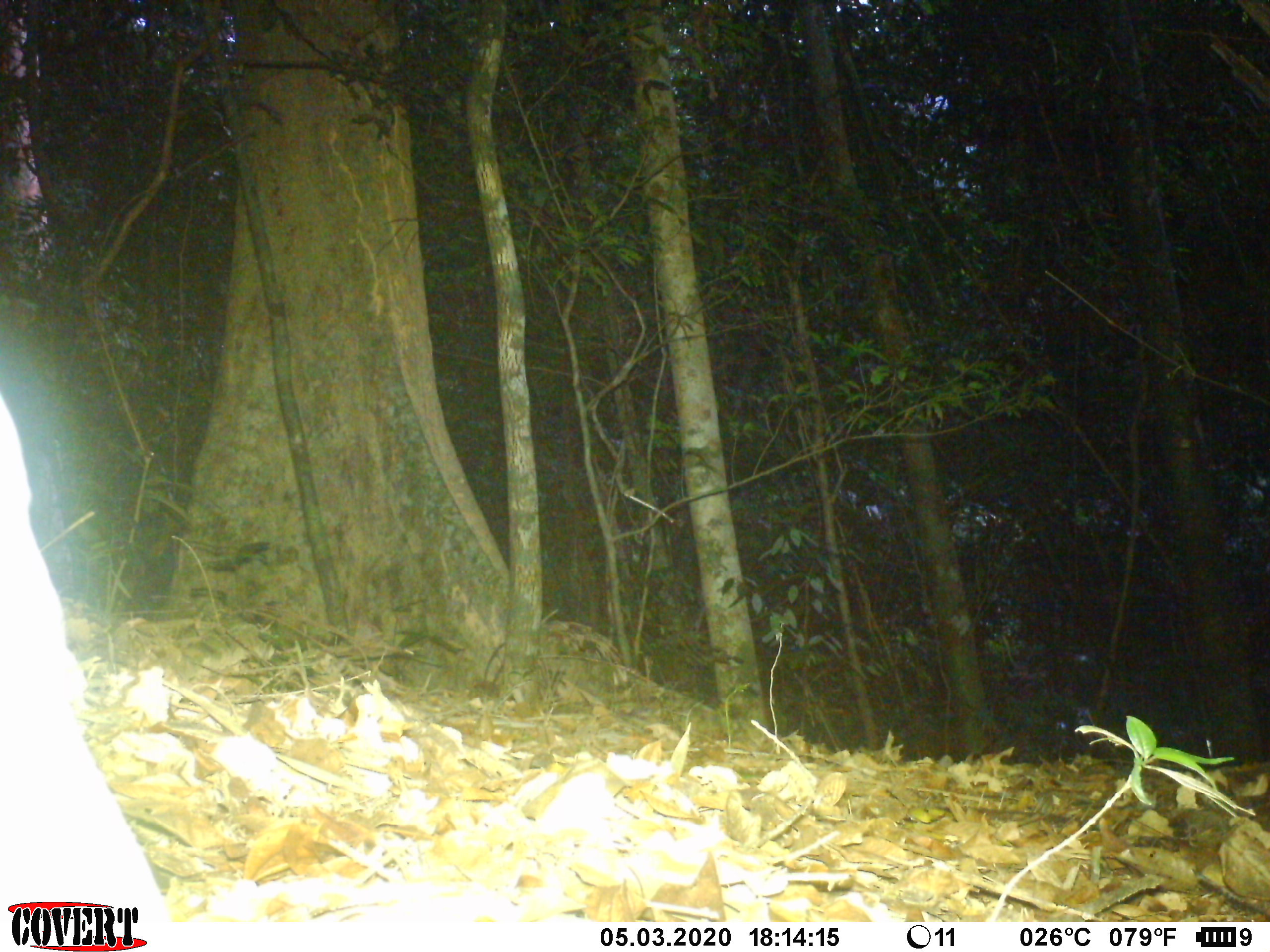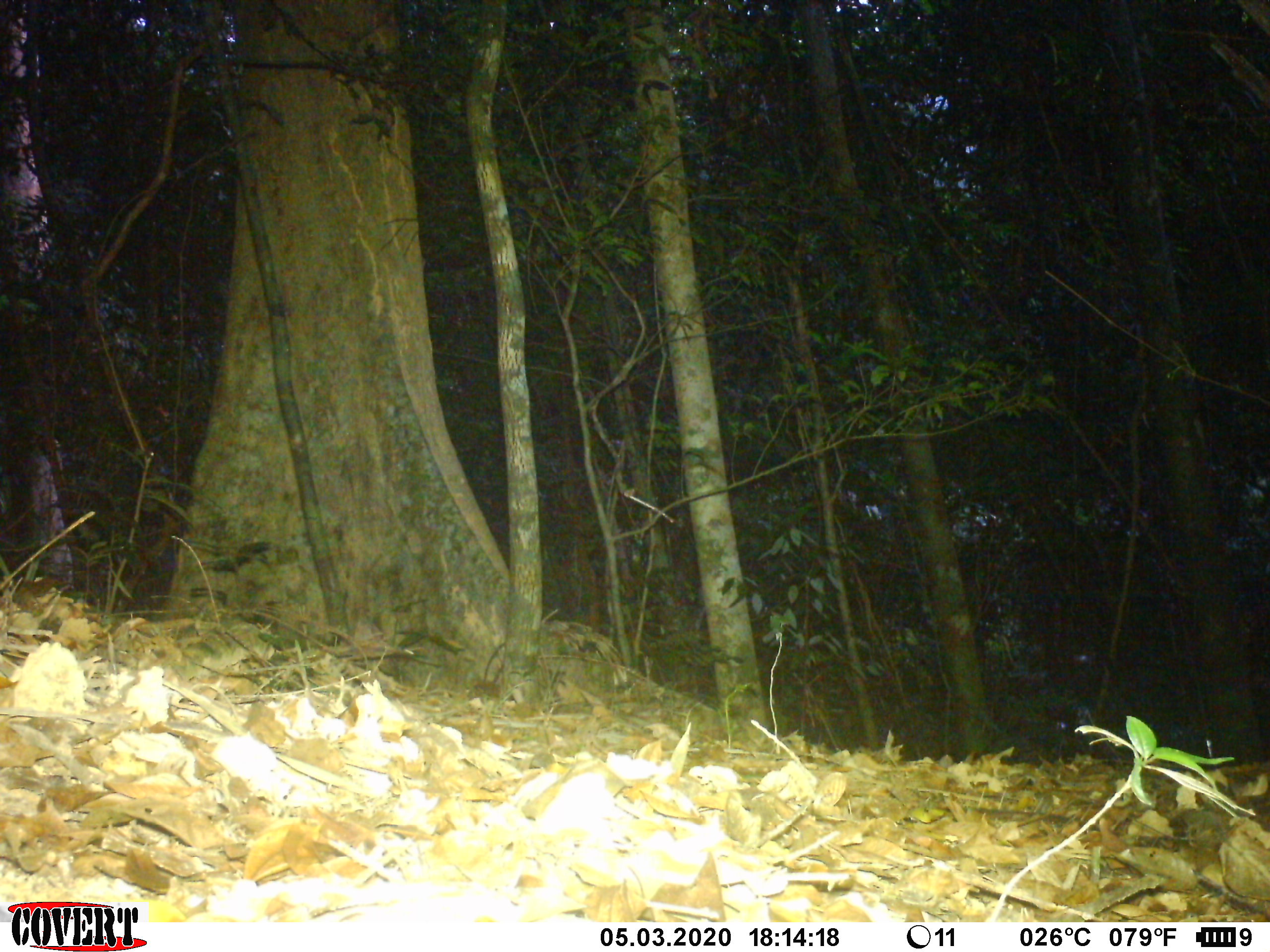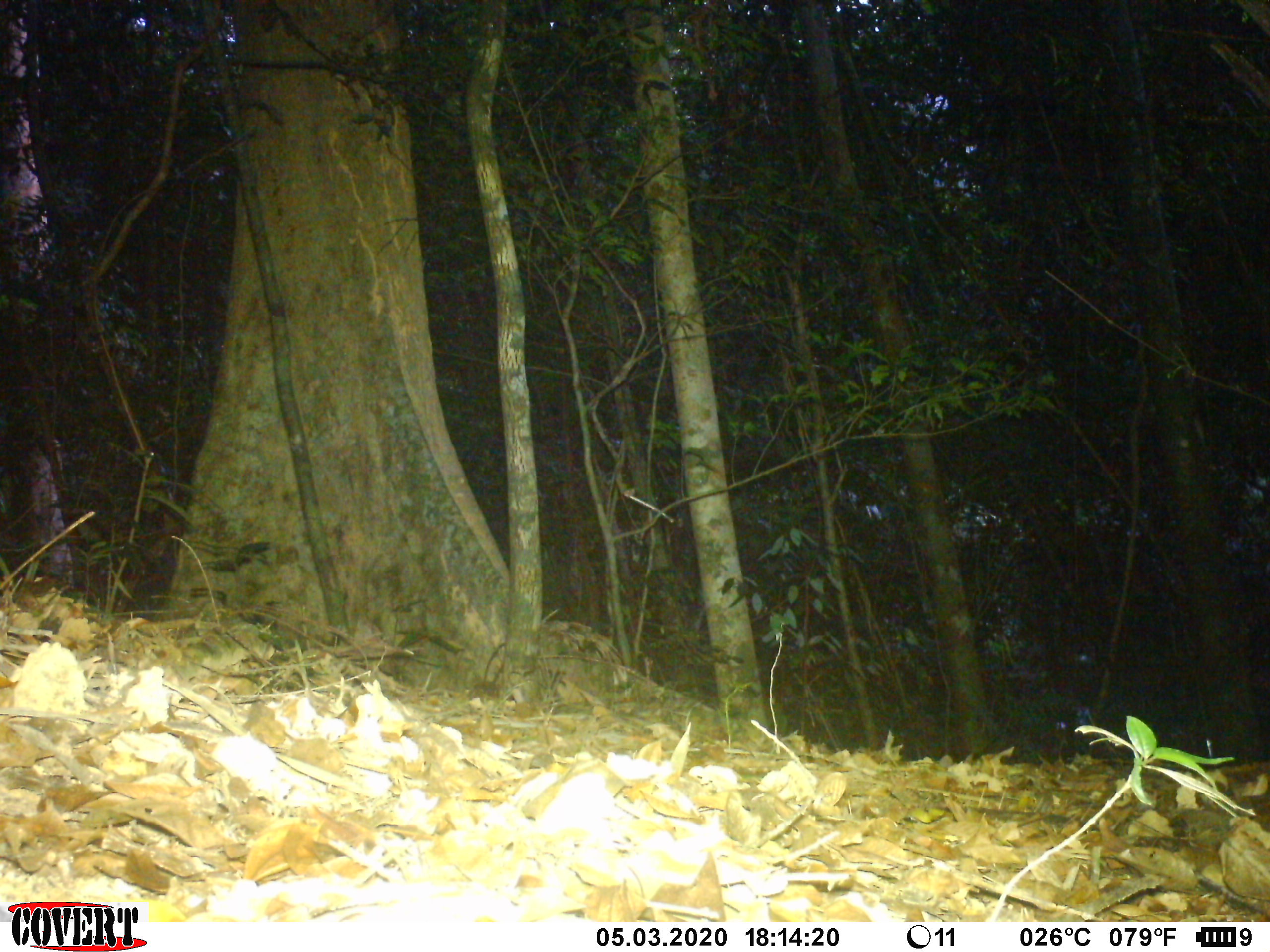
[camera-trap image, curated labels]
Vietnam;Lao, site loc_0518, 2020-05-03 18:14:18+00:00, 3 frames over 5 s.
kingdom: Animalia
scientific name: Animalia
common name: animal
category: unidentified animal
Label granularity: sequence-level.